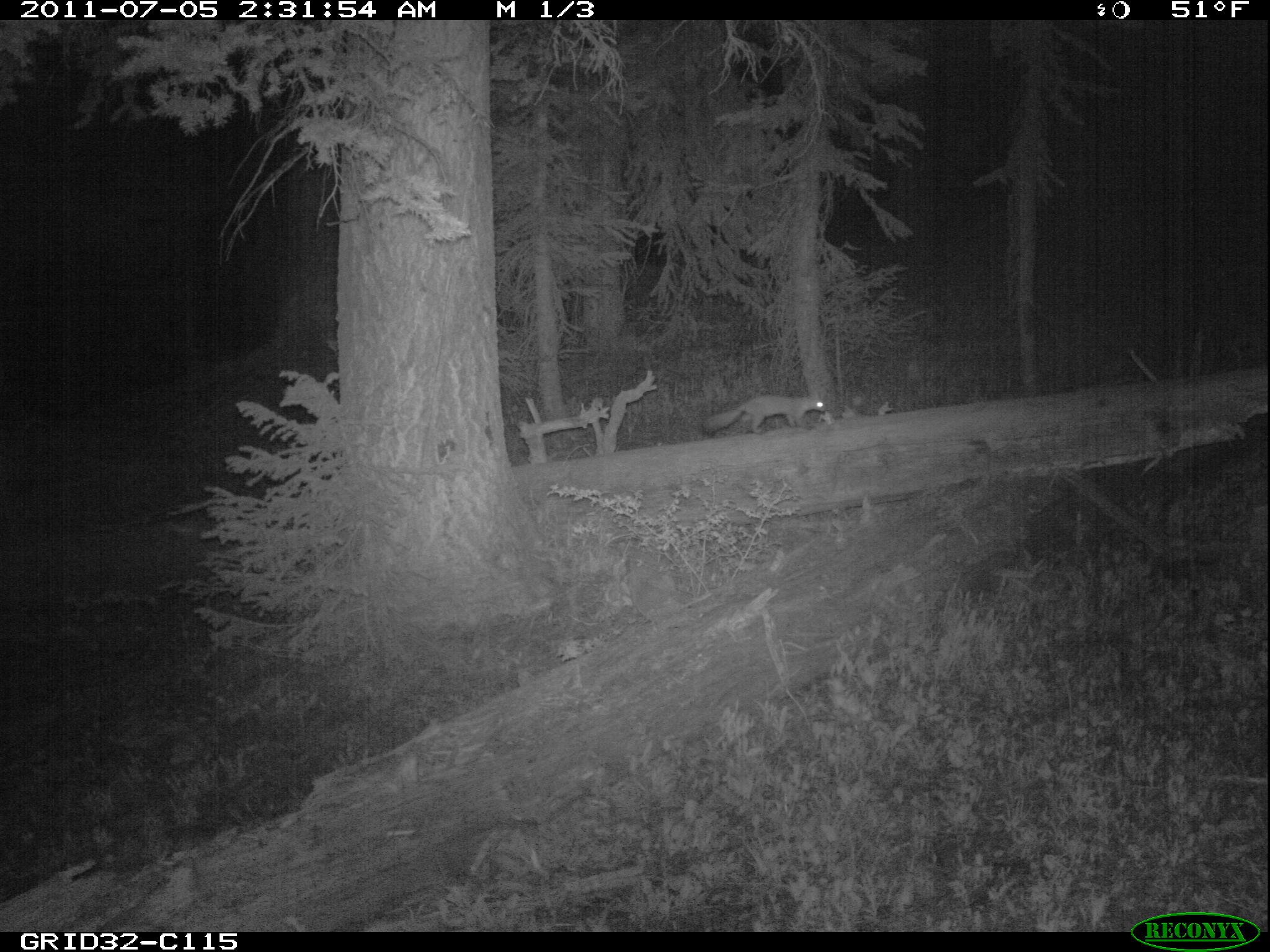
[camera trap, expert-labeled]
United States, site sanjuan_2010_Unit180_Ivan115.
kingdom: Animalia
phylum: Chordata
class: Mammalia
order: Carnivora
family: Mustelidae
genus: Martes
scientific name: Martes americana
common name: american marten